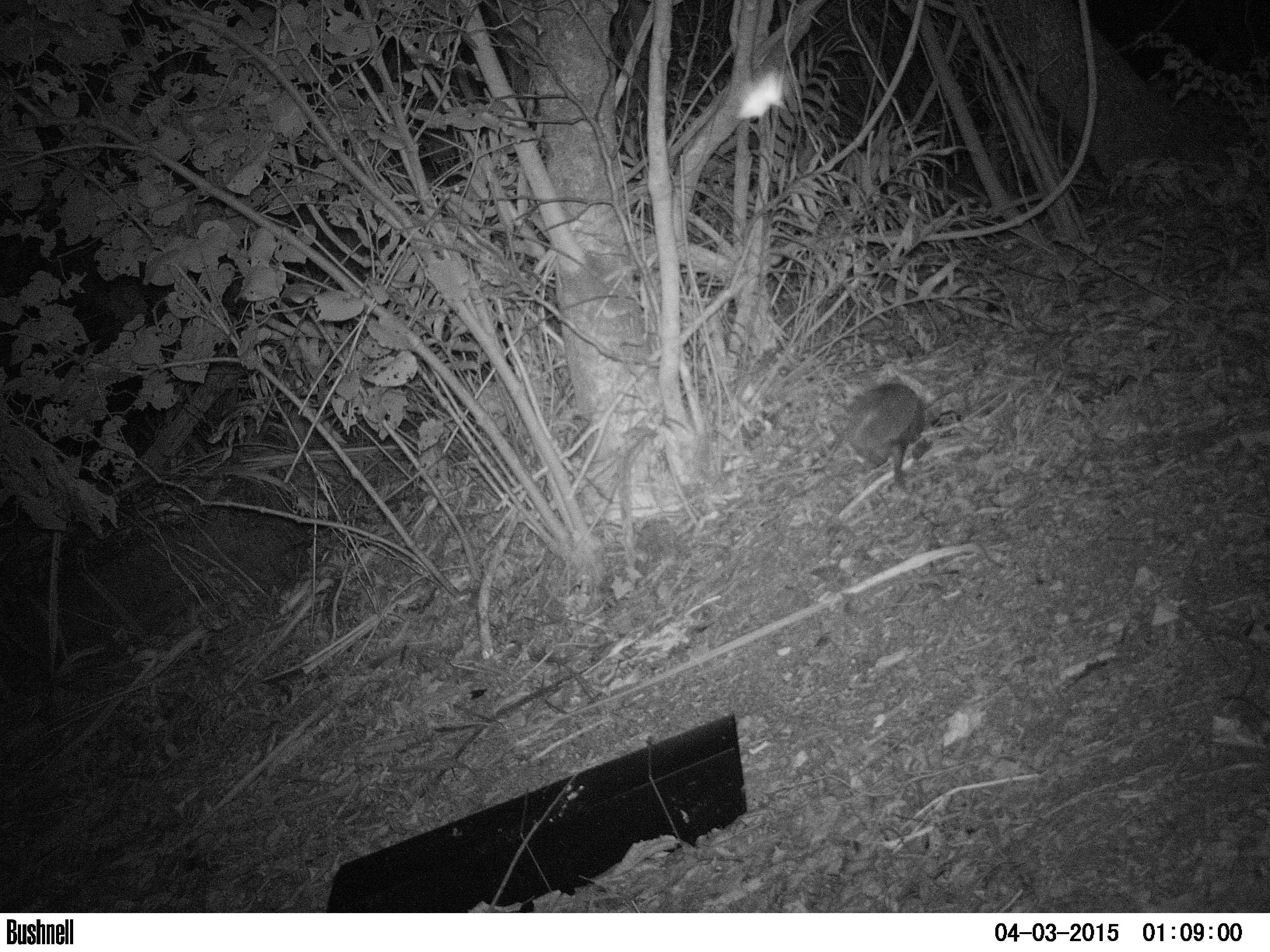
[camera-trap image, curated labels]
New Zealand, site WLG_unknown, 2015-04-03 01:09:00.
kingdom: Animalia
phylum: Chordata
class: Mammalia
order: Eulipotyphla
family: Erinaceidae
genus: Erinaceus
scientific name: Erinaceus europaeus europaeus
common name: european hedgehog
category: hedgehog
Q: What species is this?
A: Hedgehog (european hedgehog) (Erinaceus europaeus europaeus).